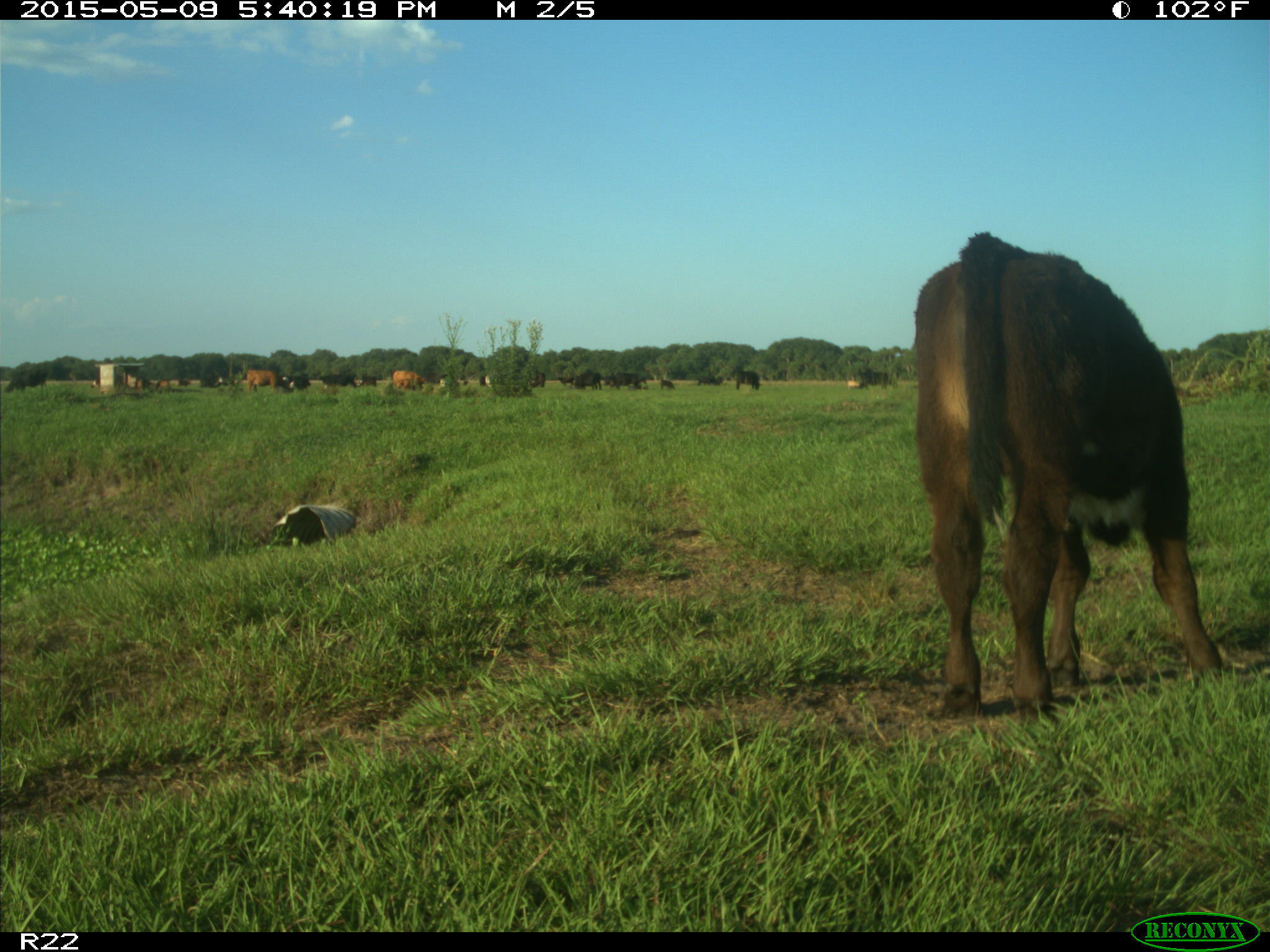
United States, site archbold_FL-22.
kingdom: Animalia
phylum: Chordata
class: Mammalia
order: Artiodactyla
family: Bovidae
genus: Bos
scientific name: Bos taurus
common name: domestic cow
Bos taurus (domestic cow).